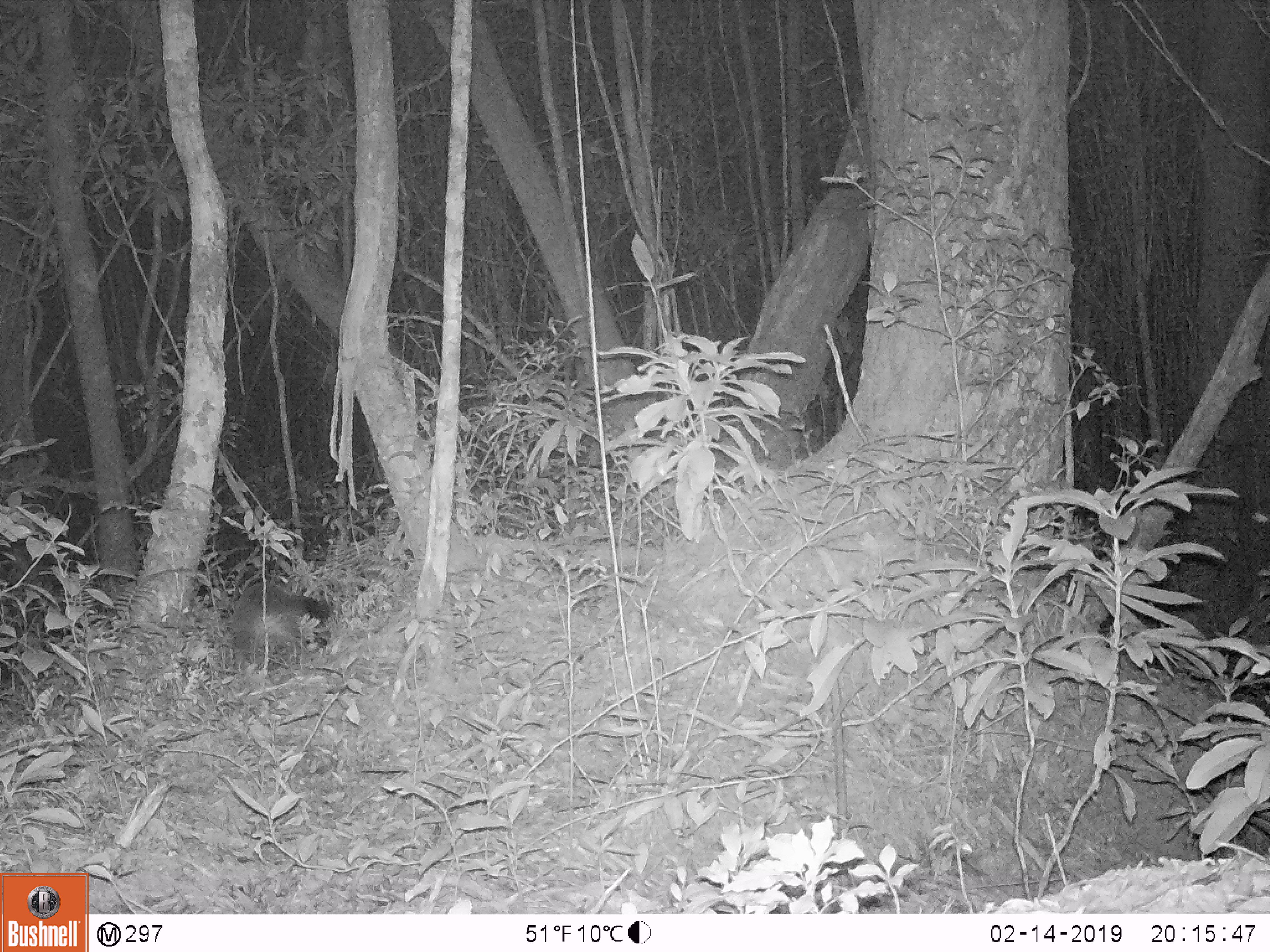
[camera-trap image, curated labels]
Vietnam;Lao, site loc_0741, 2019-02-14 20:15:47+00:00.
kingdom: Animalia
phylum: Chordata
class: Mammalia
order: Carnivora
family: Viverridae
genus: Paguma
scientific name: Paguma larvata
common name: masked palm civet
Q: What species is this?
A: Masked palm civet (Paguma larvata).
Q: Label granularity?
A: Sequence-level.